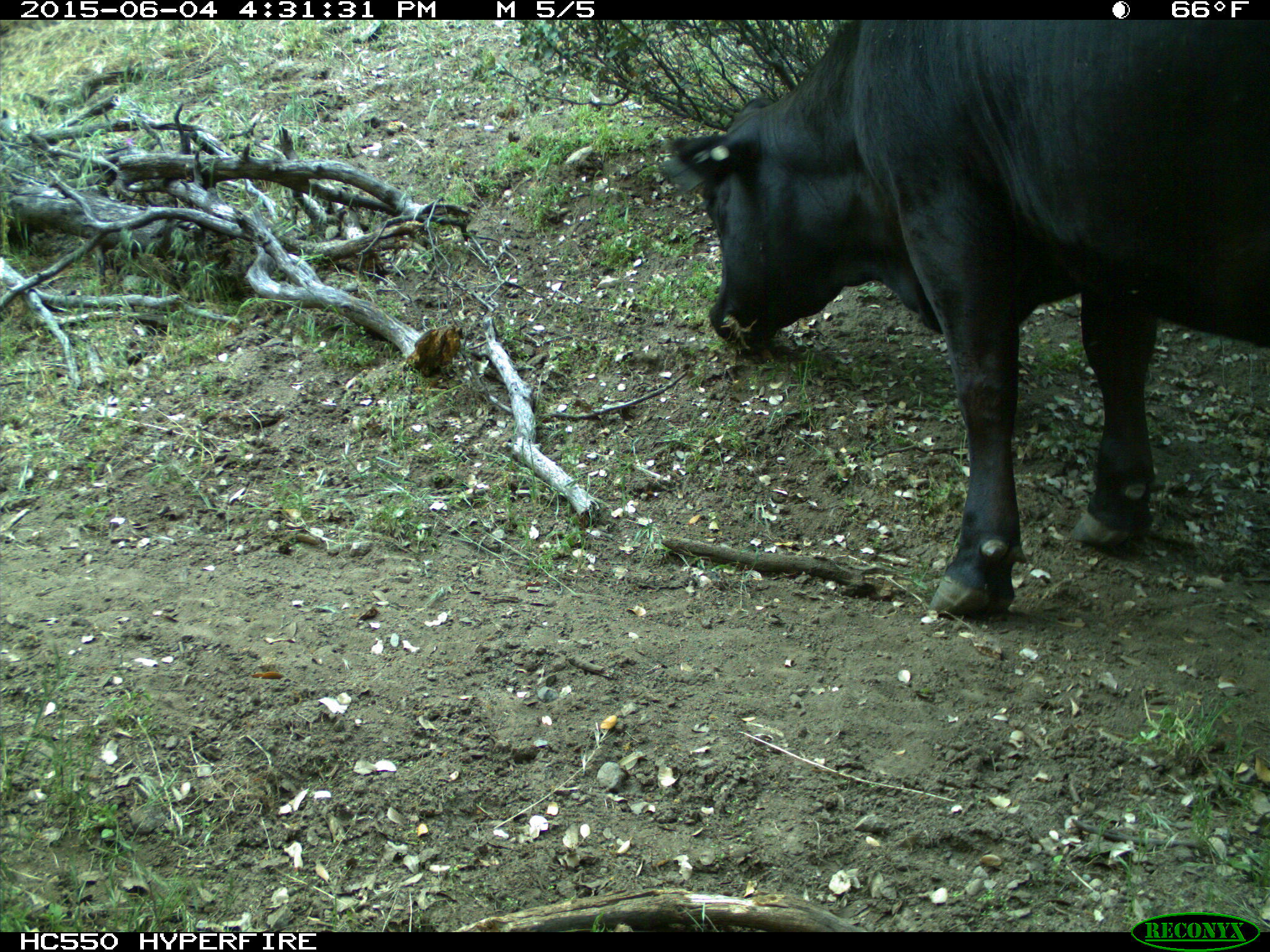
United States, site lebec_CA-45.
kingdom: Animalia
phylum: Chordata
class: Mammalia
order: Artiodactyla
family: Bovidae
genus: Bos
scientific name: Bos taurus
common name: domestic cow